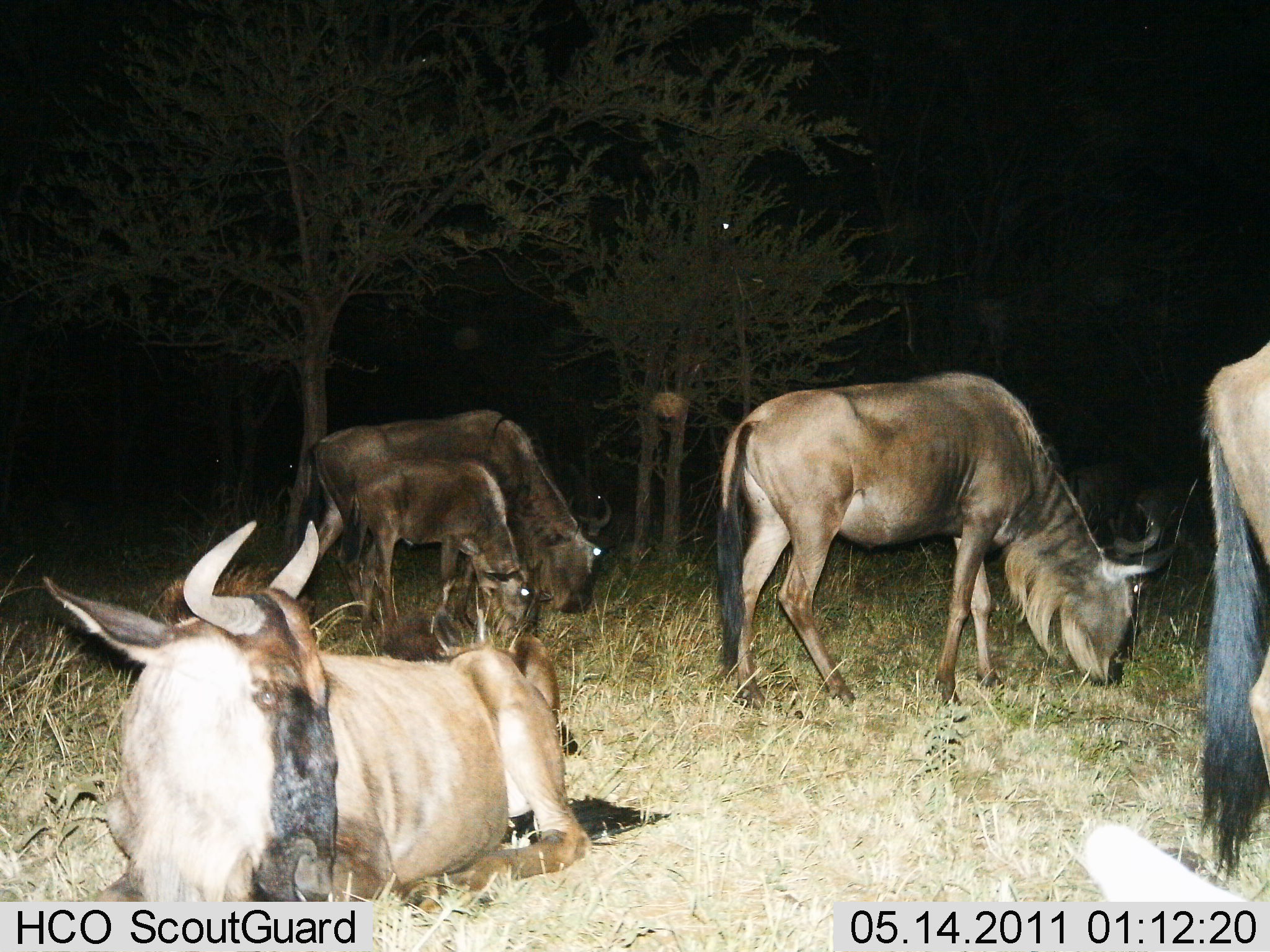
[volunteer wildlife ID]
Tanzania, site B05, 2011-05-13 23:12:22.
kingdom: Animalia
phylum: Chordata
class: Mammalia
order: Artiodactyla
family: Bovidae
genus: Connochaetes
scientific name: Connochaetes taurinus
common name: blue wildebeest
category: wildebeest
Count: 5.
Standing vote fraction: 50%.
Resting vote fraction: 79%.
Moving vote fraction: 0%.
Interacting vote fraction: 0%.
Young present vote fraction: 71%.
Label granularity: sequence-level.